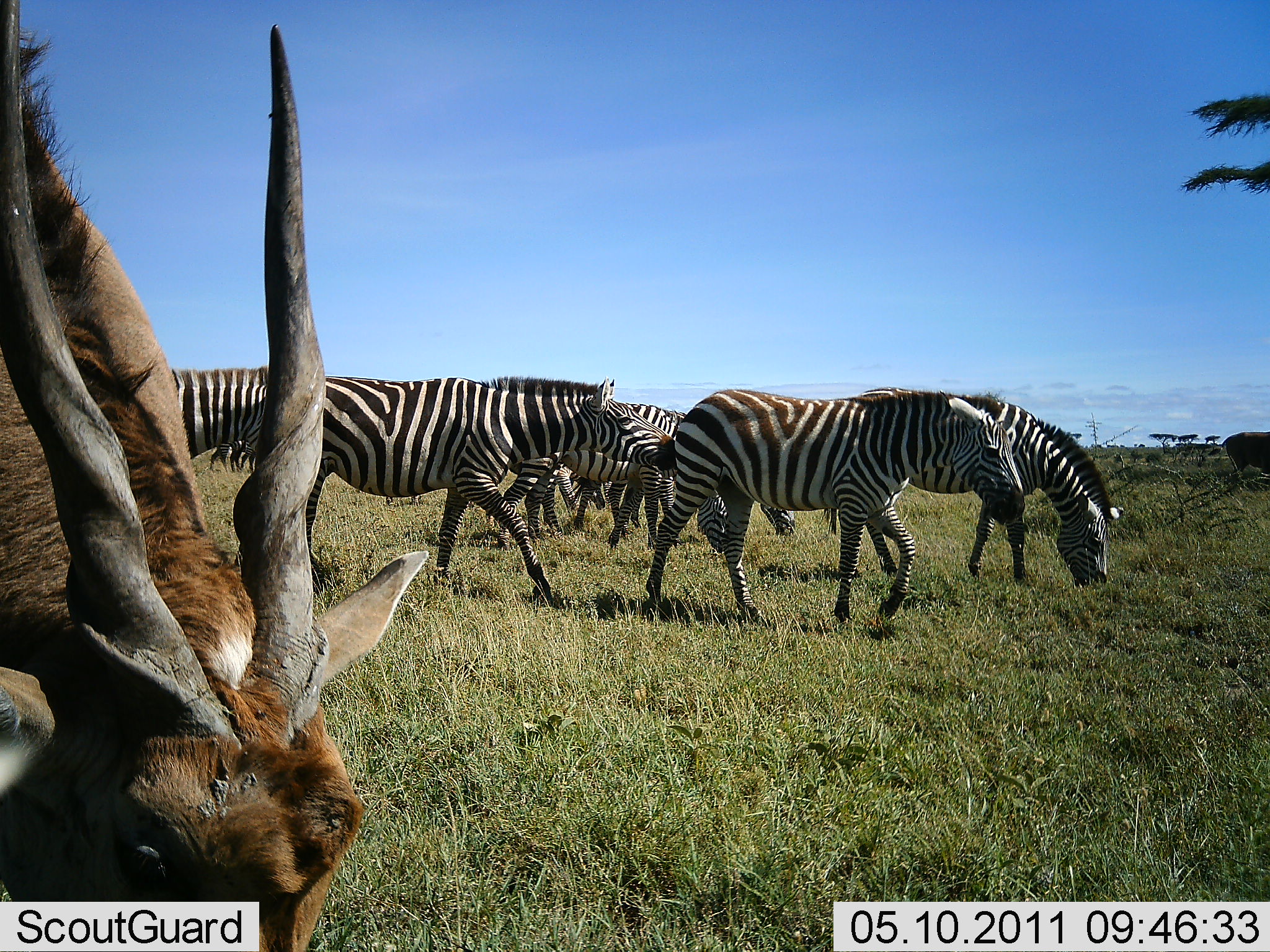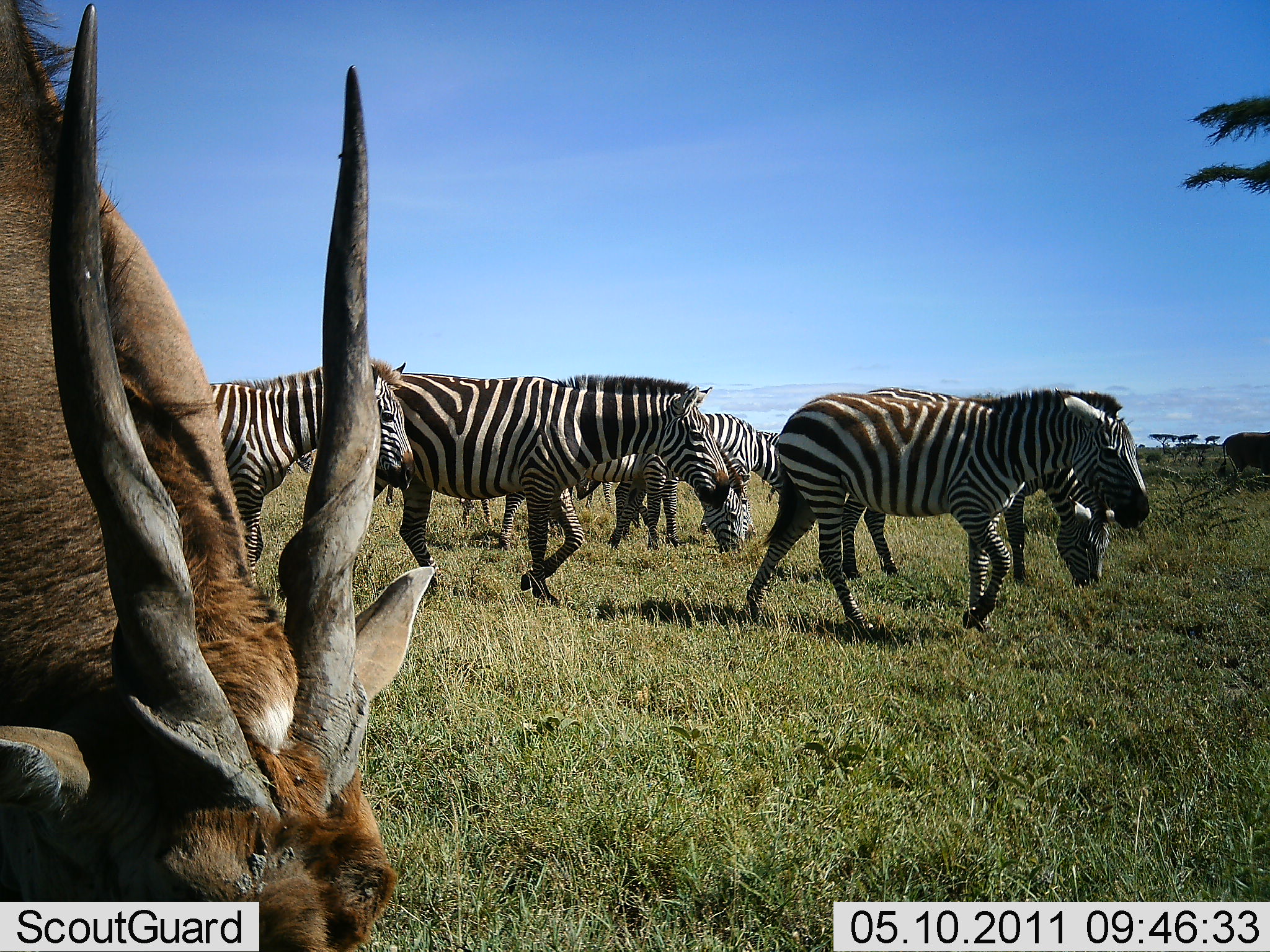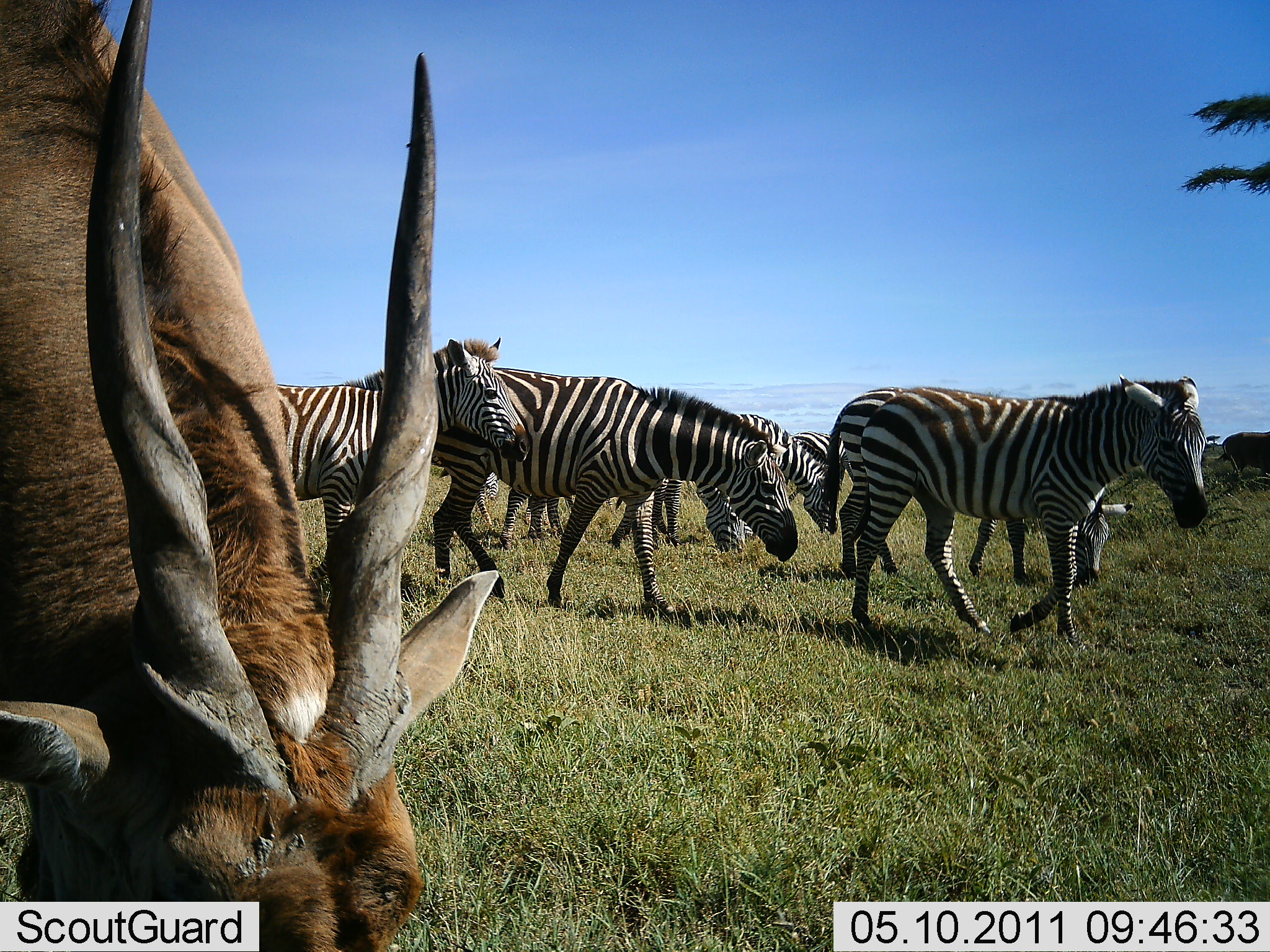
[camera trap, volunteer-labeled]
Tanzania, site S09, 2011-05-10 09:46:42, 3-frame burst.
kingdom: Animalia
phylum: Chordata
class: Mammalia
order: Artiodactyla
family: Bovidae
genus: Tragelaphus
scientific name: Tragelaphus oryx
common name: eland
Eland (Tragelaphus oryx), count 1. Behavior (volunteer vote fractions): standing 27%, resting 0%, moving 9%, interacting 0%. Young present (vote fraction): 0%. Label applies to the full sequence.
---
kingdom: Animalia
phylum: Chordata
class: Mammalia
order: Perissodactyla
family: Equidae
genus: Equus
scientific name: Equus quagga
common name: plains zebra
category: zebra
Zebra (plains zebra) (Equus quagga), count 7. Behavior (volunteer vote fractions): standing 29%, resting 0%, moving 79%, interacting 7%. Young present (vote fraction): 0%. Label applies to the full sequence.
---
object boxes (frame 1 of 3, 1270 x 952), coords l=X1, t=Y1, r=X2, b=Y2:
animal: l=1, t=0, r=432, b=923; l=258, t=373, r=676, b=606; l=645, t=385, r=1027, b=625; l=820, t=386, r=1121, b=587; l=161, t=367, r=275, b=475; l=1208, t=431, r=1270, b=484; l=210, t=440, r=257, b=473; l=215, t=441, r=255, b=471
group: l=490, t=398, r=799, b=562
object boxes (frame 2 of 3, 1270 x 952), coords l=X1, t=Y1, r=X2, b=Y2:
animal: l=0, t=1, r=435, b=655; l=744, t=386, r=1151, b=632; l=384, t=367, r=730, b=609; l=838, t=384, r=1127, b=590; l=208, t=358, r=417, b=588; l=1216, t=431, r=1270, b=481; l=285, t=449, r=317, b=478
group: l=456, t=413, r=787, b=556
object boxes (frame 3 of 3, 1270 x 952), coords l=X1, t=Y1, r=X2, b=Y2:
animal: l=0, t=0, r=499, b=952; l=852, t=374, r=1212, b=644; l=431, t=364, r=801, b=615; l=821, t=384, r=1136, b=591; l=274, t=335, r=530, b=589; l=1221, t=432, r=1270, b=480; l=285, t=449, r=317, b=478
group: l=440, t=411, r=857, b=563